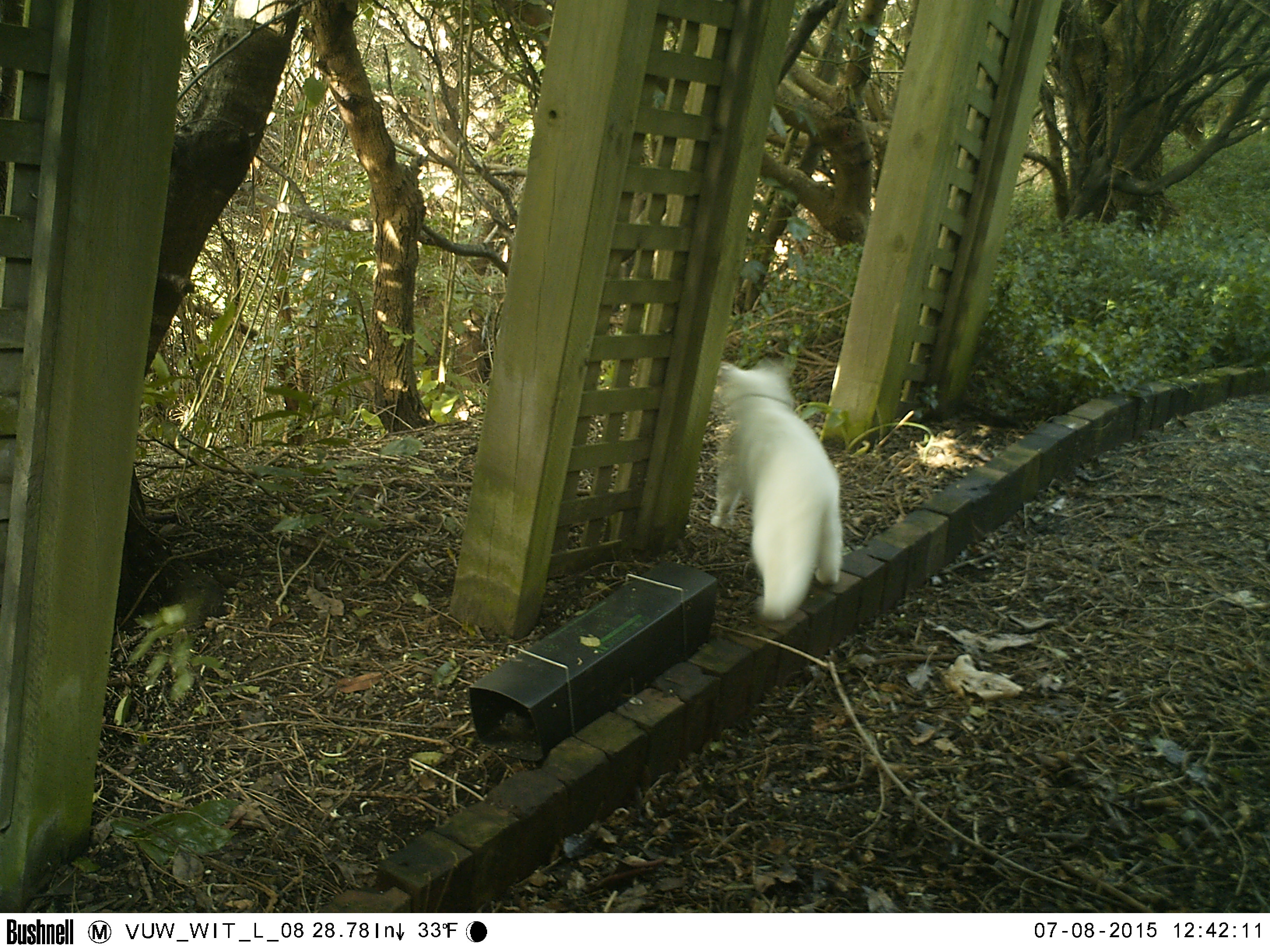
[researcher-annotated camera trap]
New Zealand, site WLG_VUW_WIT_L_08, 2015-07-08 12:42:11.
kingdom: Animalia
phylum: Chordata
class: Mammalia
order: Carnivora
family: Felidae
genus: Felis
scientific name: Felis catus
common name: domestic cat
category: cat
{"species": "cat (domestic cat) (Felis catus)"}